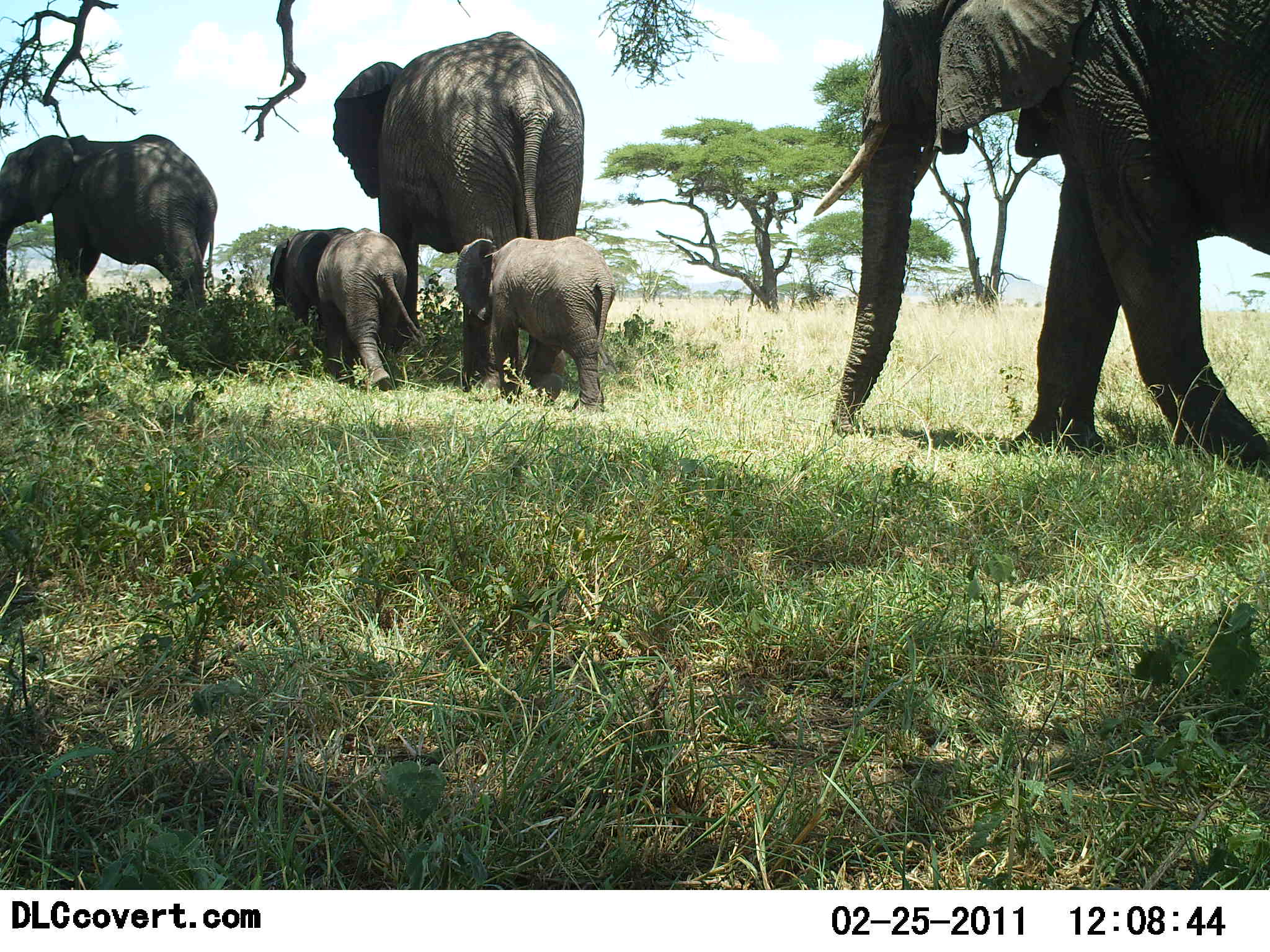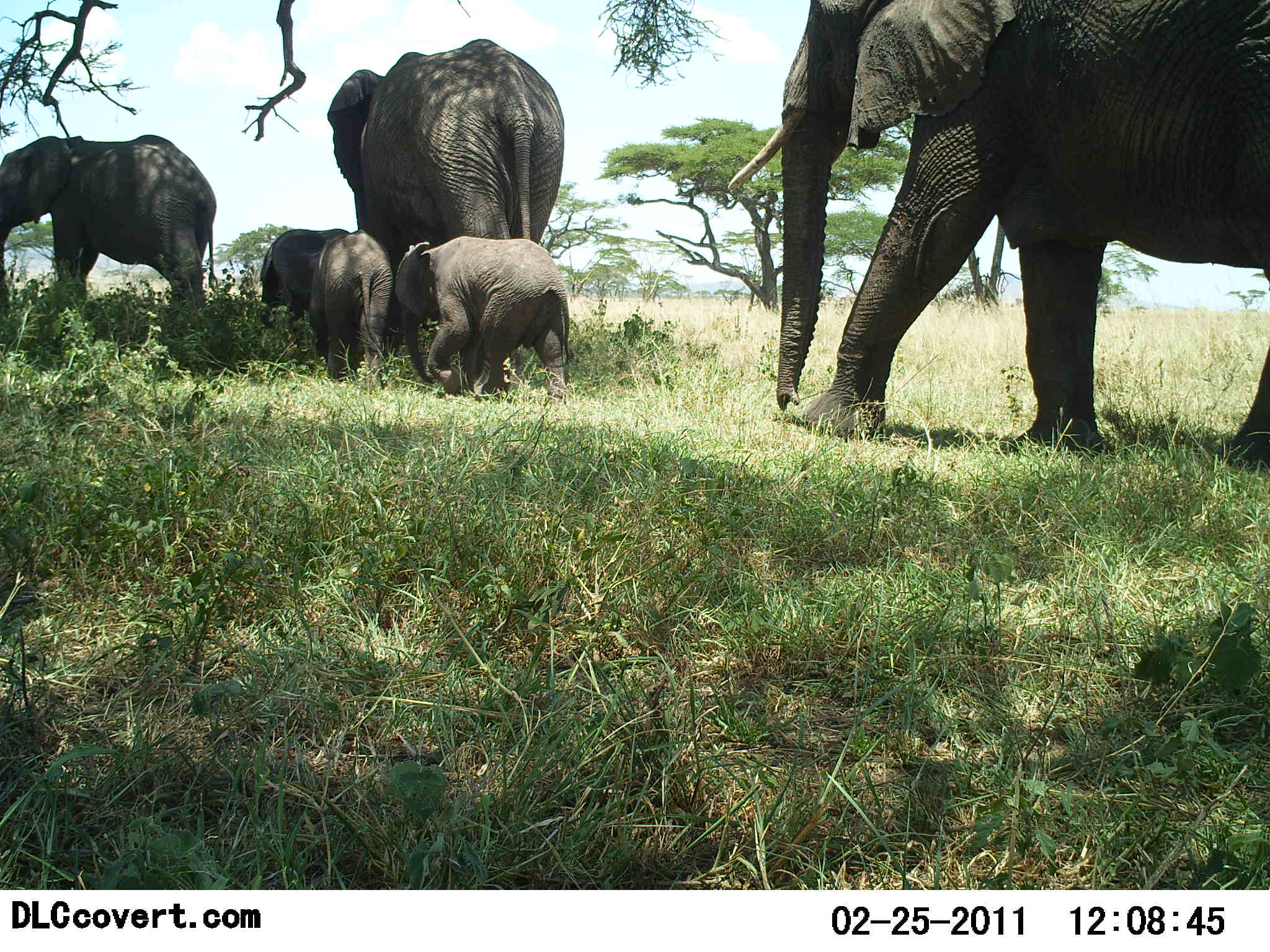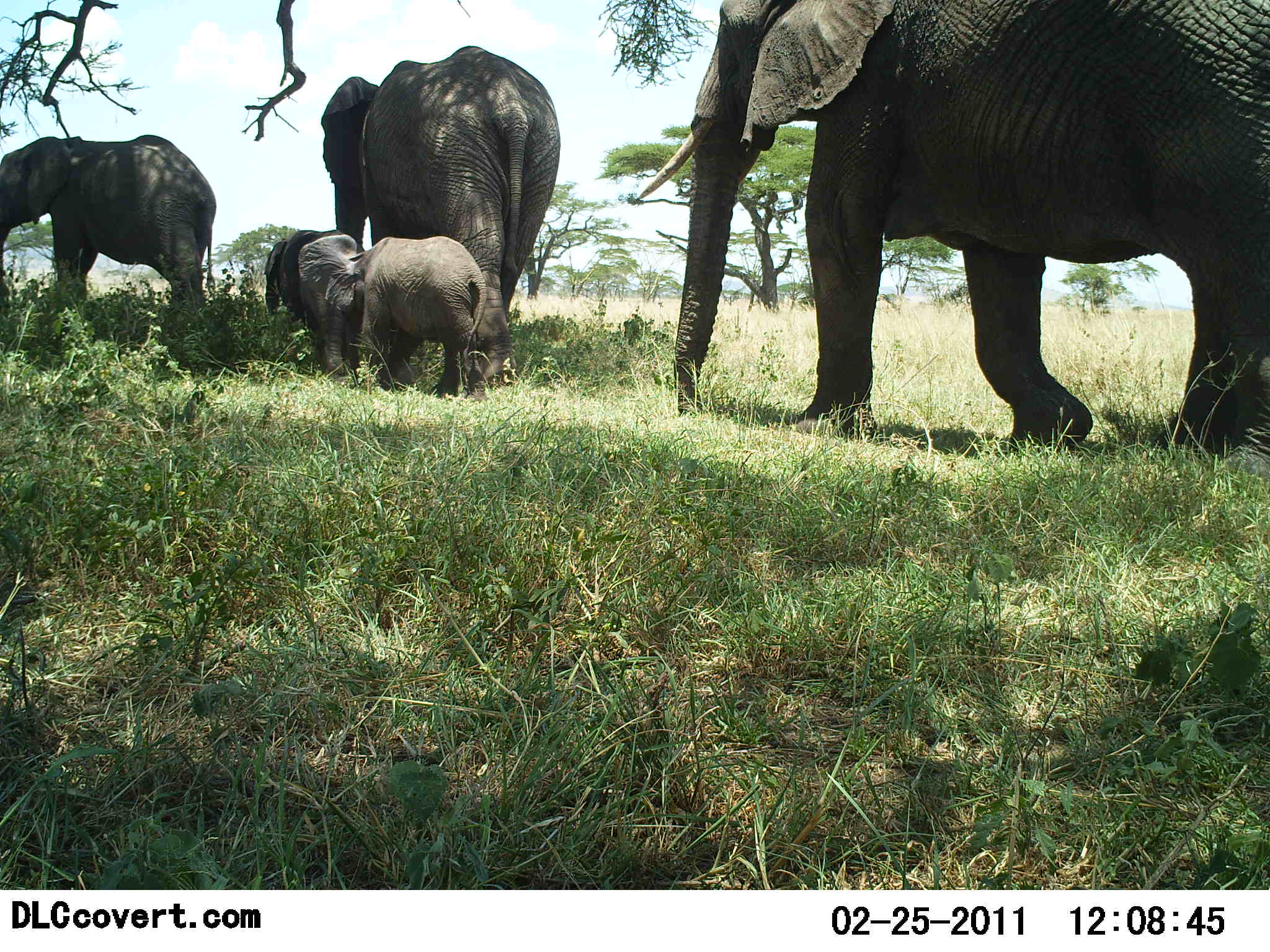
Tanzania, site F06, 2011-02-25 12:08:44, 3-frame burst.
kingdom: Animalia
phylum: Chordata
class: Mammalia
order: Proboscidea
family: Elephantidae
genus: Loxodonta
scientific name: Loxodonta africana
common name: african bush elephant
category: elephant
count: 5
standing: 8%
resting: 0%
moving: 100%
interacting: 0%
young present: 100%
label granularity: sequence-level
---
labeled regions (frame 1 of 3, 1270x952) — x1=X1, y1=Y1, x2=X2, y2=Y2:
animal: x1=825, y1=0, x2=1270, y2=475; x1=333, y1=29, x2=585, y2=394; x1=0, y1=132, x2=218, y2=348; x1=455, y1=234, x2=618, y2=414; x1=316, y1=226, x2=428, y2=394; x1=267, y1=228, x2=373, y2=356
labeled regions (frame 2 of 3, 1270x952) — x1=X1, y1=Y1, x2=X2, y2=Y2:
animal: x1=723, y1=0, x2=1270, y2=475; x1=323, y1=37, x2=584, y2=365; x1=0, y1=133, x2=219, y2=365; x1=390, y1=235, x2=577, y2=408; x1=258, y1=227, x2=394, y2=357; x1=308, y1=227, x2=399, y2=394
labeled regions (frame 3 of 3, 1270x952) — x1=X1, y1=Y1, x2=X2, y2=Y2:
animal: x1=633, y1=1, x2=1270, y2=474; x1=319, y1=45, x2=567, y2=394; x1=0, y1=134, x2=217, y2=360; x1=297, y1=236, x2=489, y2=402; x1=261, y1=221, x2=378, y2=389